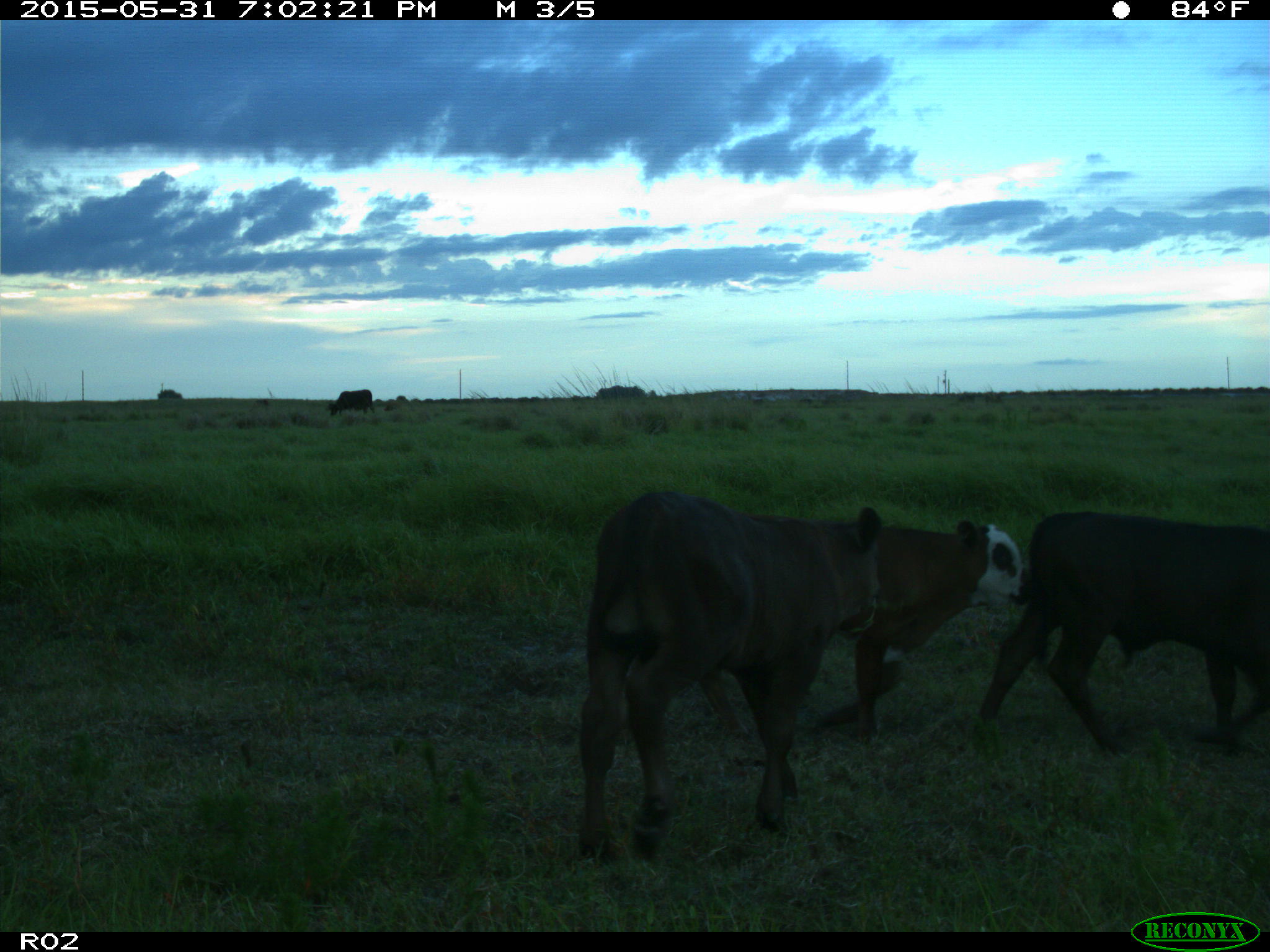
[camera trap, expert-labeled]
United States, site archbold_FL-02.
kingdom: Animalia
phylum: Chordata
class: Mammalia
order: Artiodactyla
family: Bovidae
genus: Bos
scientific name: Bos taurus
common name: domestic cow